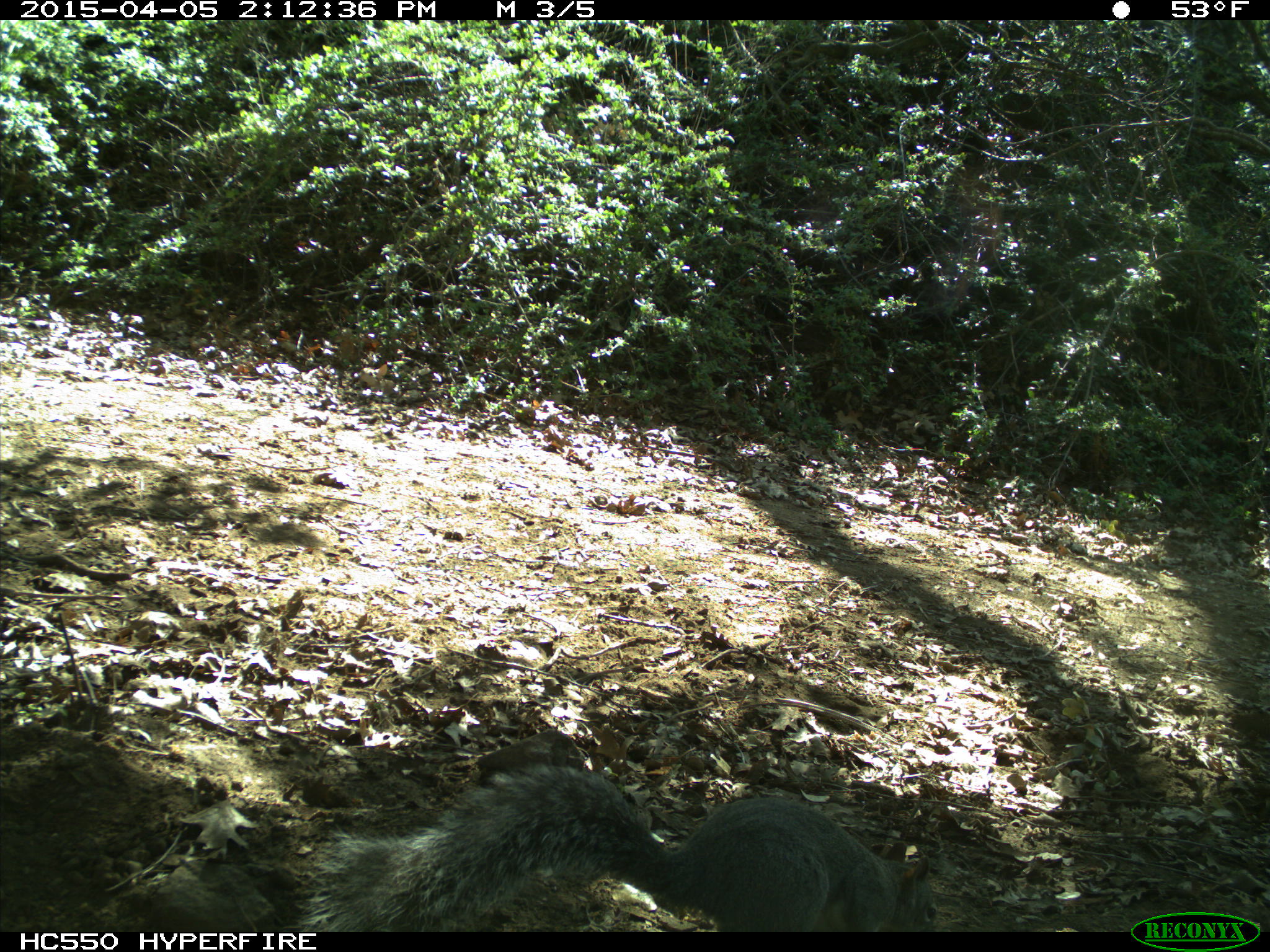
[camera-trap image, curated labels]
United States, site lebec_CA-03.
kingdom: Animalia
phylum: Chordata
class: Mammalia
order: Rodentia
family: Sciuridae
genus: Sciurus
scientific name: Sciurus carolinensis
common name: eastern gray squirrel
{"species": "Sciurus carolinensis (eastern gray squirrel)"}